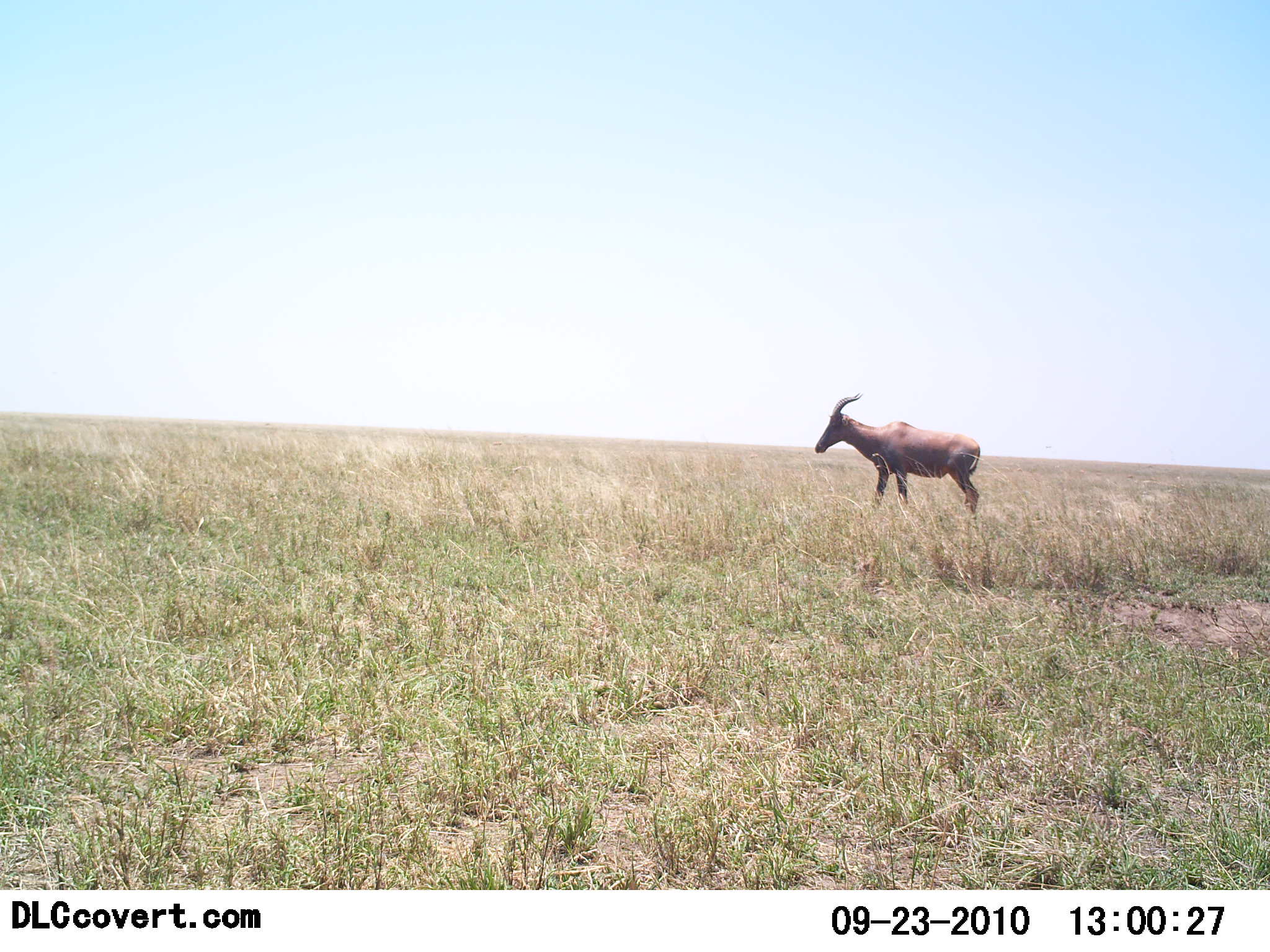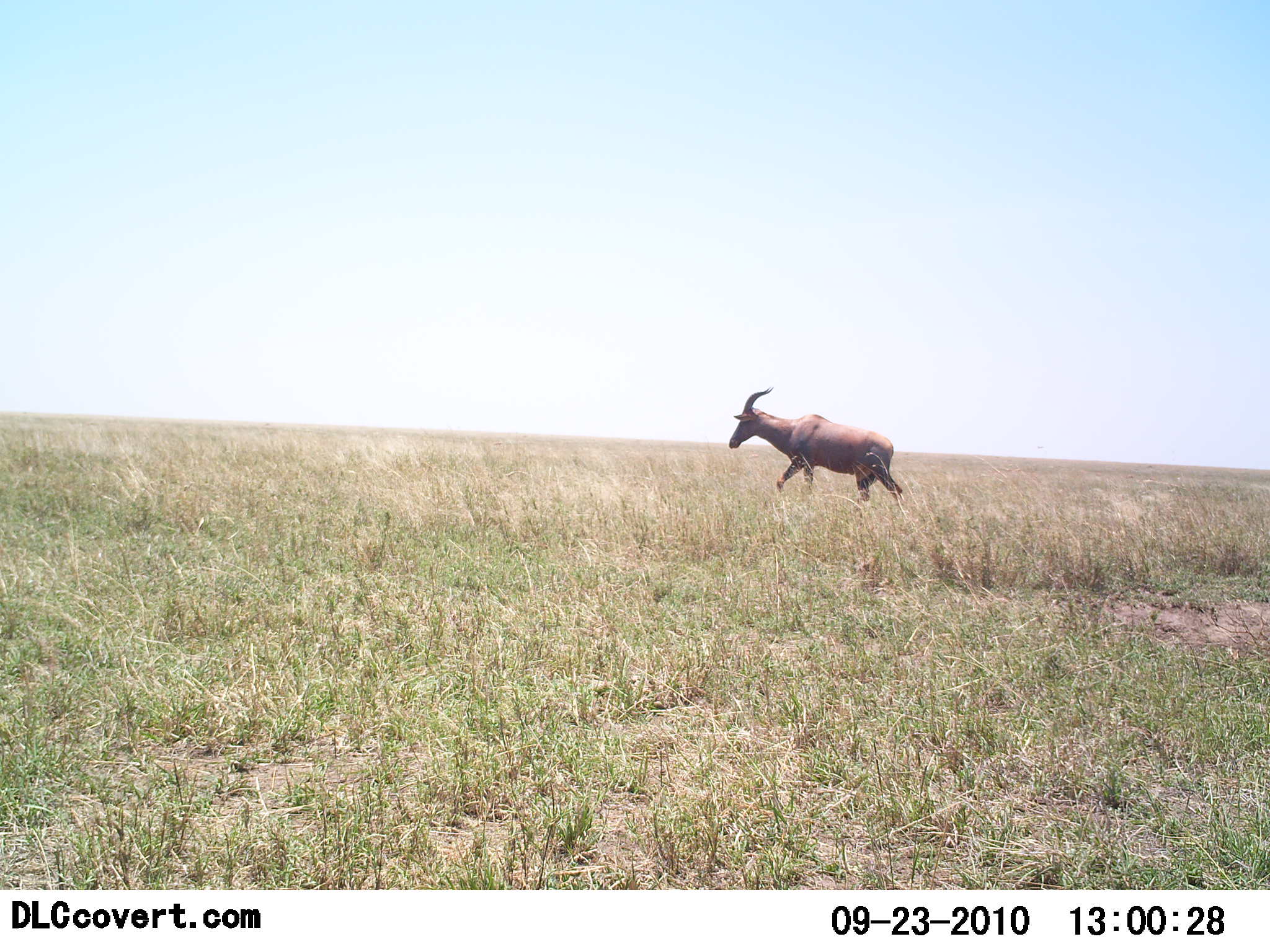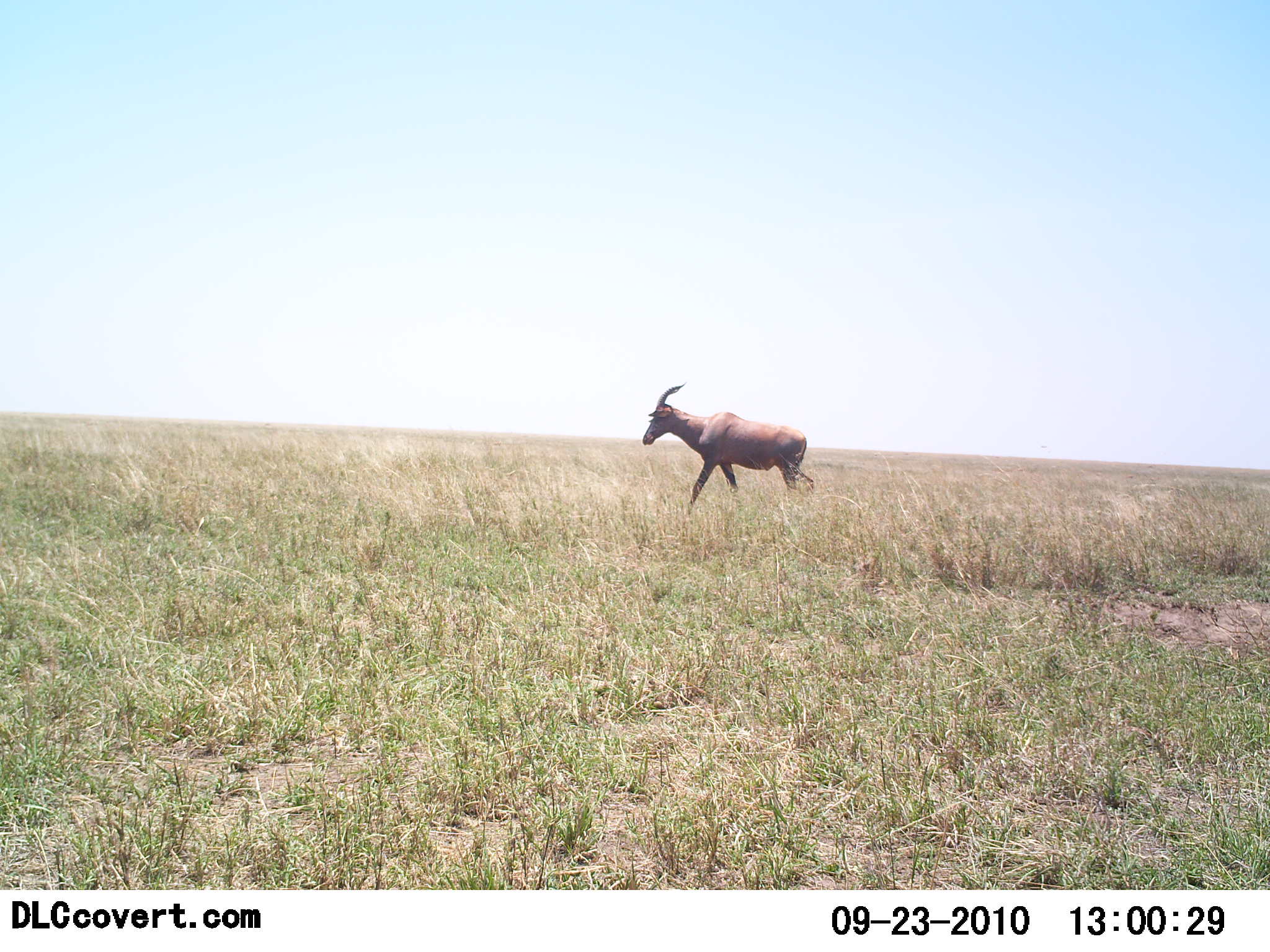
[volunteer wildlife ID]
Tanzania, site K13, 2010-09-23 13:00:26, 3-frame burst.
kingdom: Animalia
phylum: Chordata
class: Mammalia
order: Artiodactyla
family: Bovidae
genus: Damaliscus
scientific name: Damaliscus lunatus jimela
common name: topi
Topi (Damaliscus lunatus jimela), count 1. Behavior (volunteer vote fractions): standing 8%, resting 0%, moving 100%, interacting 0%. Young present (vote fraction): 0%. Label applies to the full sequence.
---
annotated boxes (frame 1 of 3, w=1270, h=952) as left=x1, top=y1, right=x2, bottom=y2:
animal: left=811, top=391, right=982, bottom=522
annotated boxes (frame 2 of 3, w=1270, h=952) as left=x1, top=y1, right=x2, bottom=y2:
animal: left=726, top=384, right=904, bottom=508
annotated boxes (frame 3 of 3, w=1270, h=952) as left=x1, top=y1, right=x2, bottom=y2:
animal: left=638, top=384, right=817, bottom=525